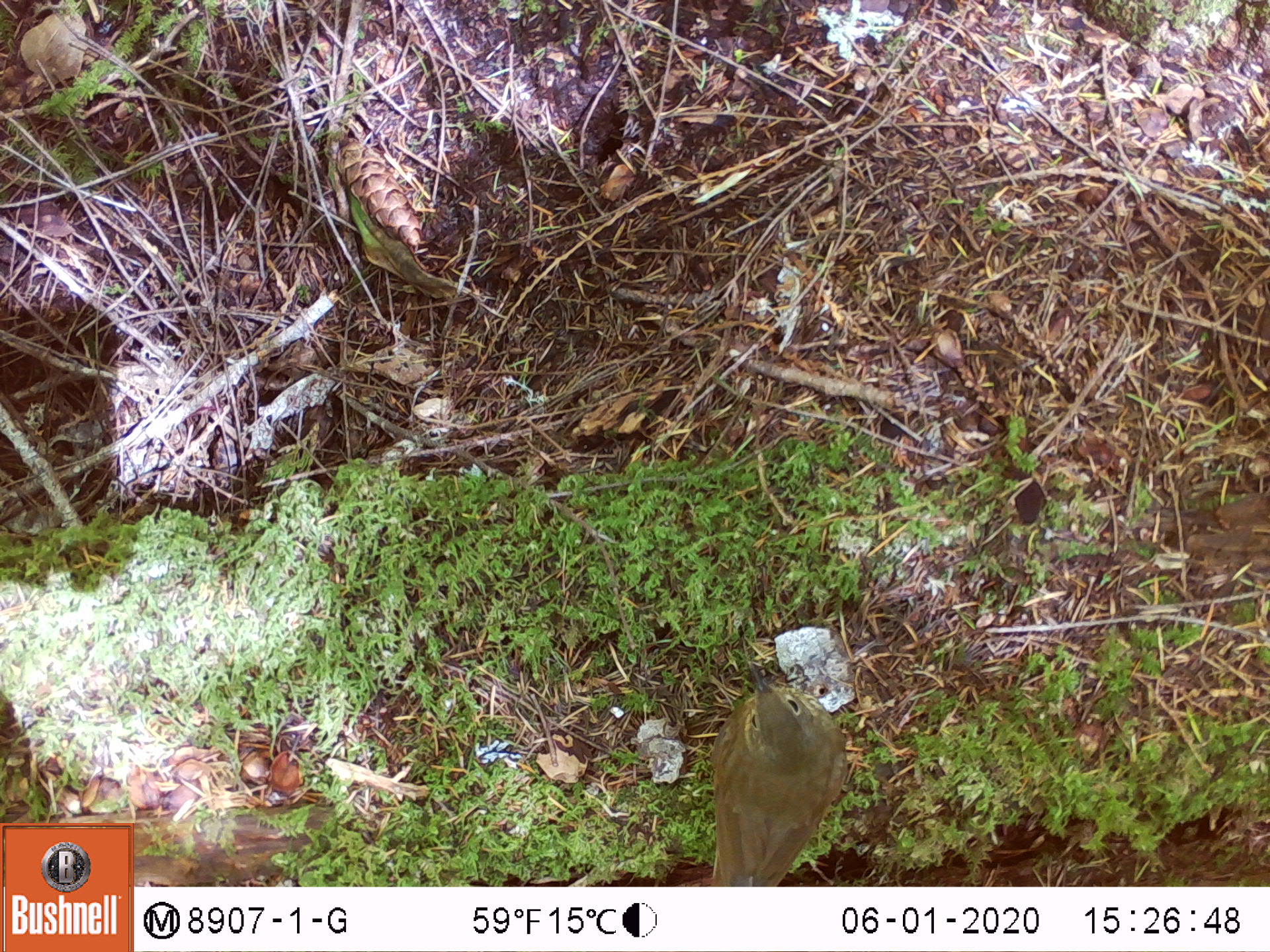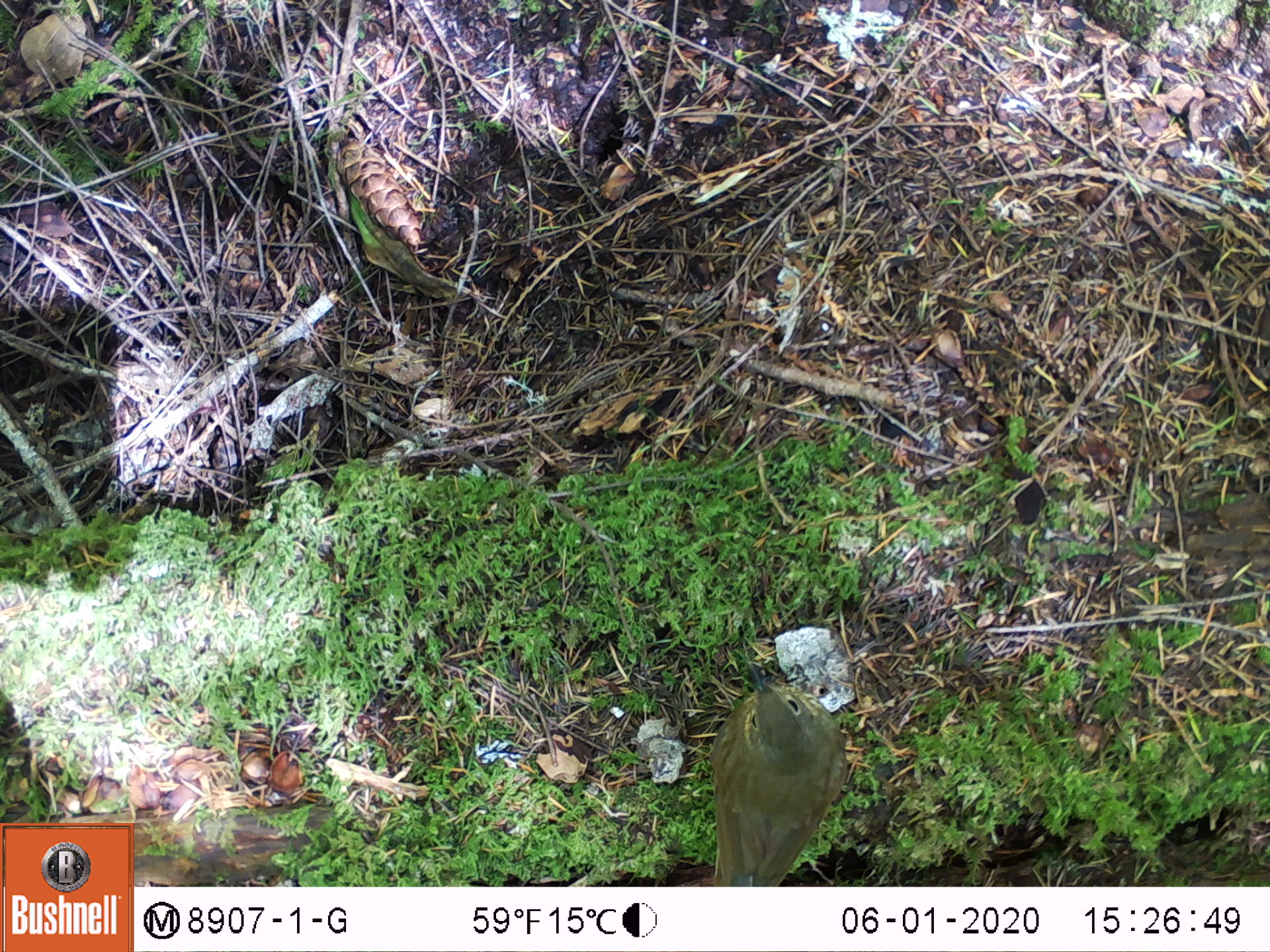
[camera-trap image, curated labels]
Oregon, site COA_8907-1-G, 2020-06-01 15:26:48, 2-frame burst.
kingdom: Animalia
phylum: Chordata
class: Aves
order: Passeriformes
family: Turdidae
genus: Catharus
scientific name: Catharus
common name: brown thrushes and nightingale-thrushes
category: catharus species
Catharus species (brown thrushes and nightingale-thrushes) (Catharus).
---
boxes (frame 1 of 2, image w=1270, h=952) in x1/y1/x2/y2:
catharus species: 699/665/845/876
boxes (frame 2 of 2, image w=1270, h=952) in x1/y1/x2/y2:
catharus species: 697/665/849/880